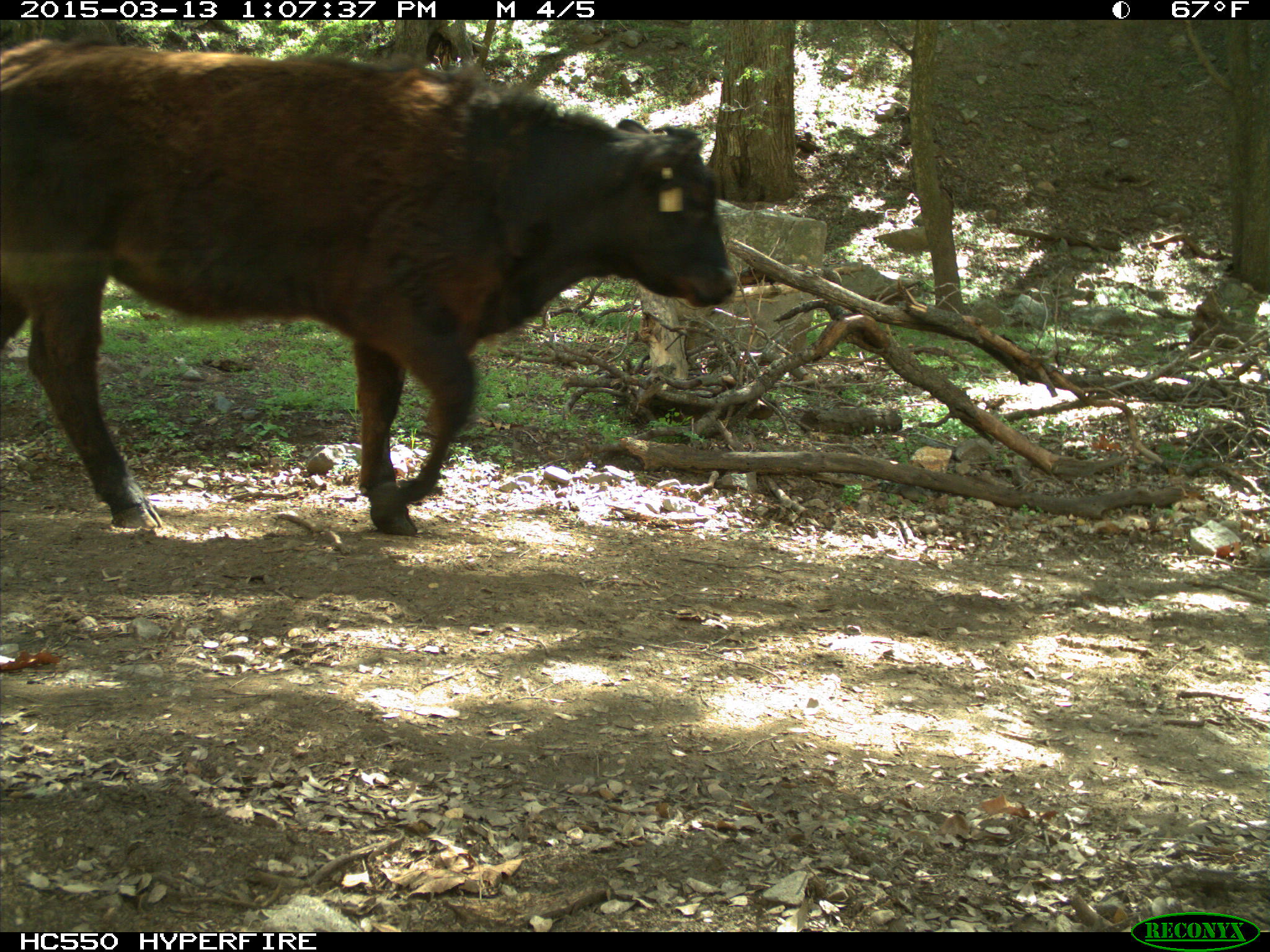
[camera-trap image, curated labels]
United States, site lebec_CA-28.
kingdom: Animalia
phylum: Chordata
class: Mammalia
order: Artiodactyla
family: Bovidae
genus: Bos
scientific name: Bos taurus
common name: domestic cow